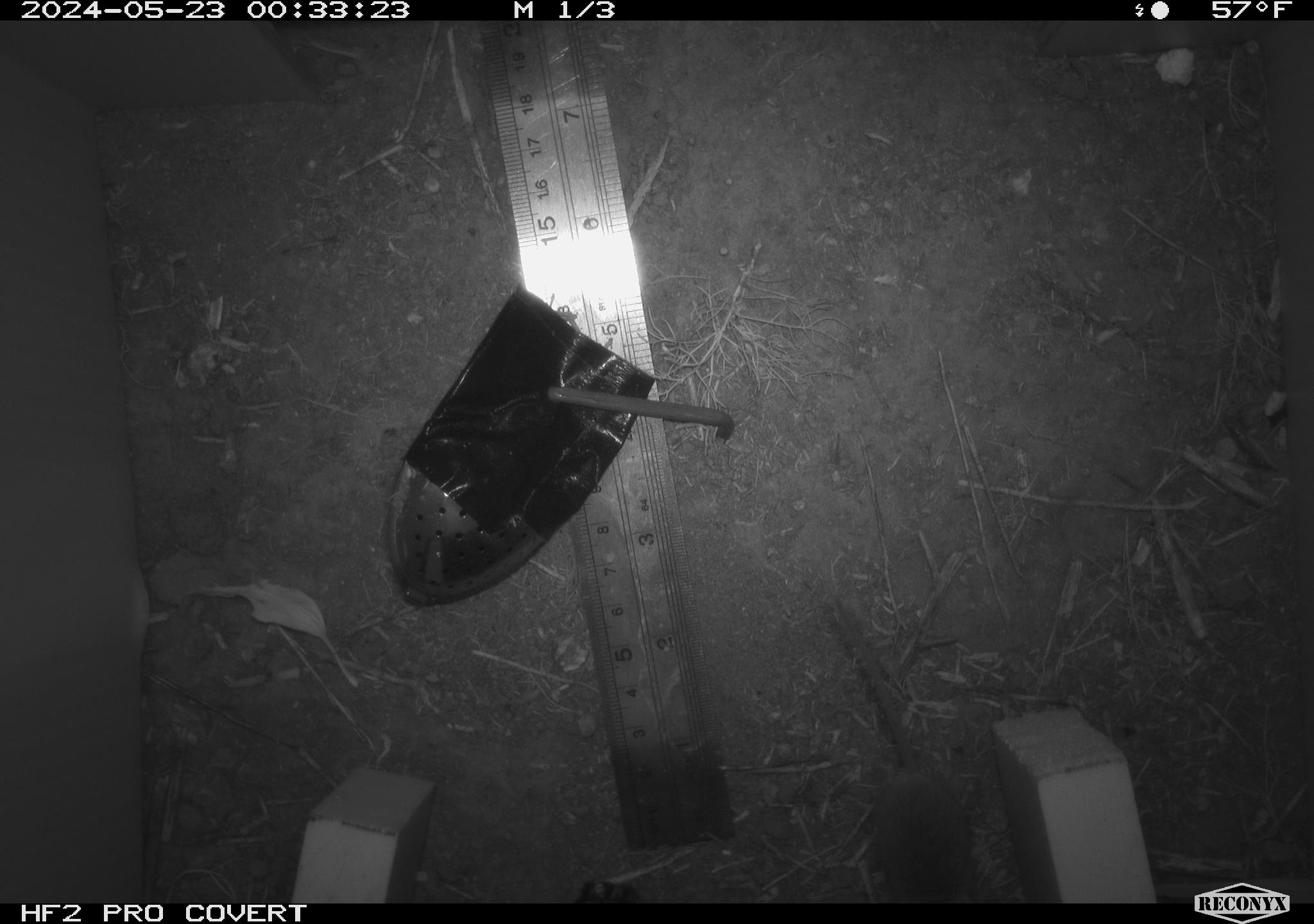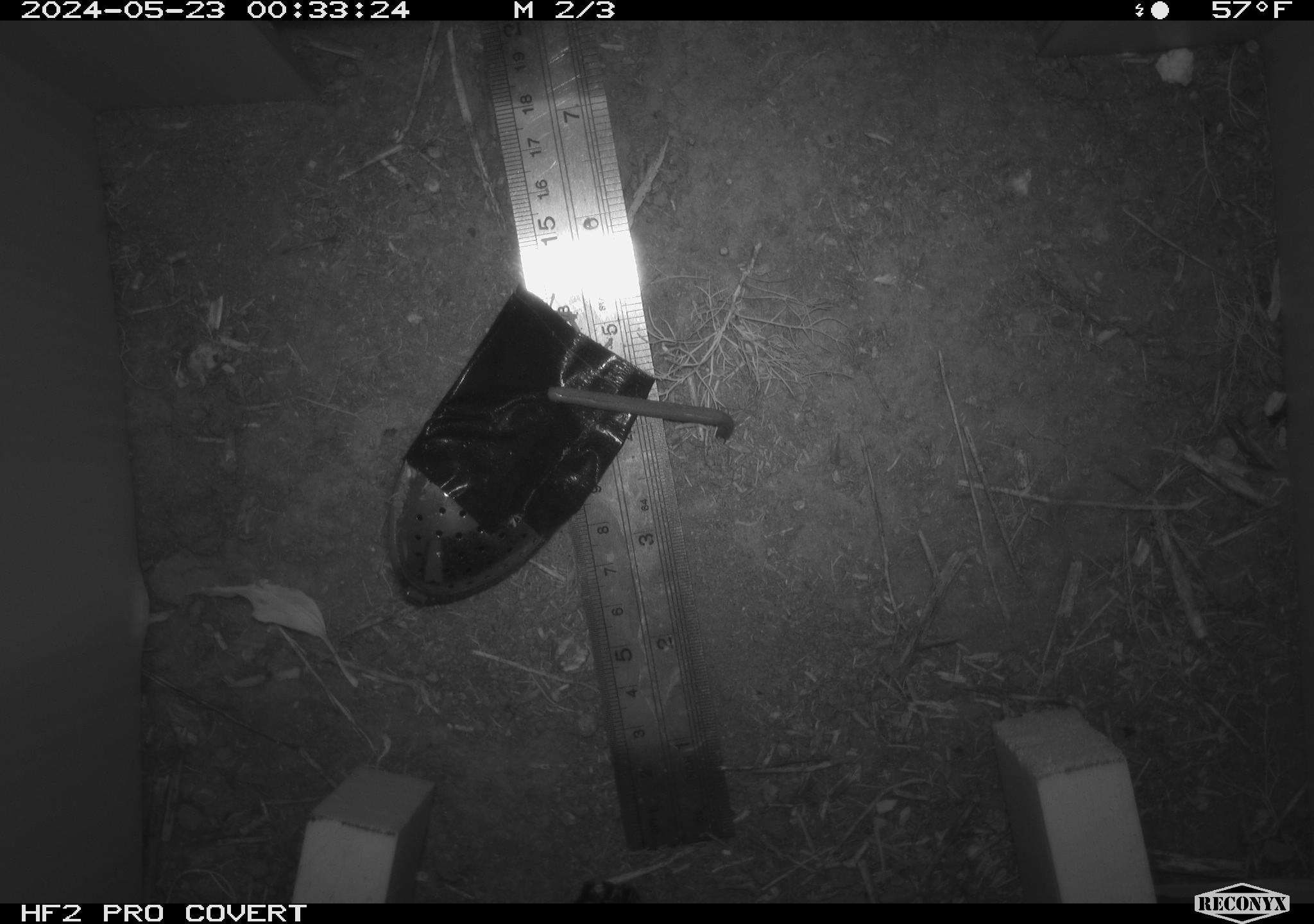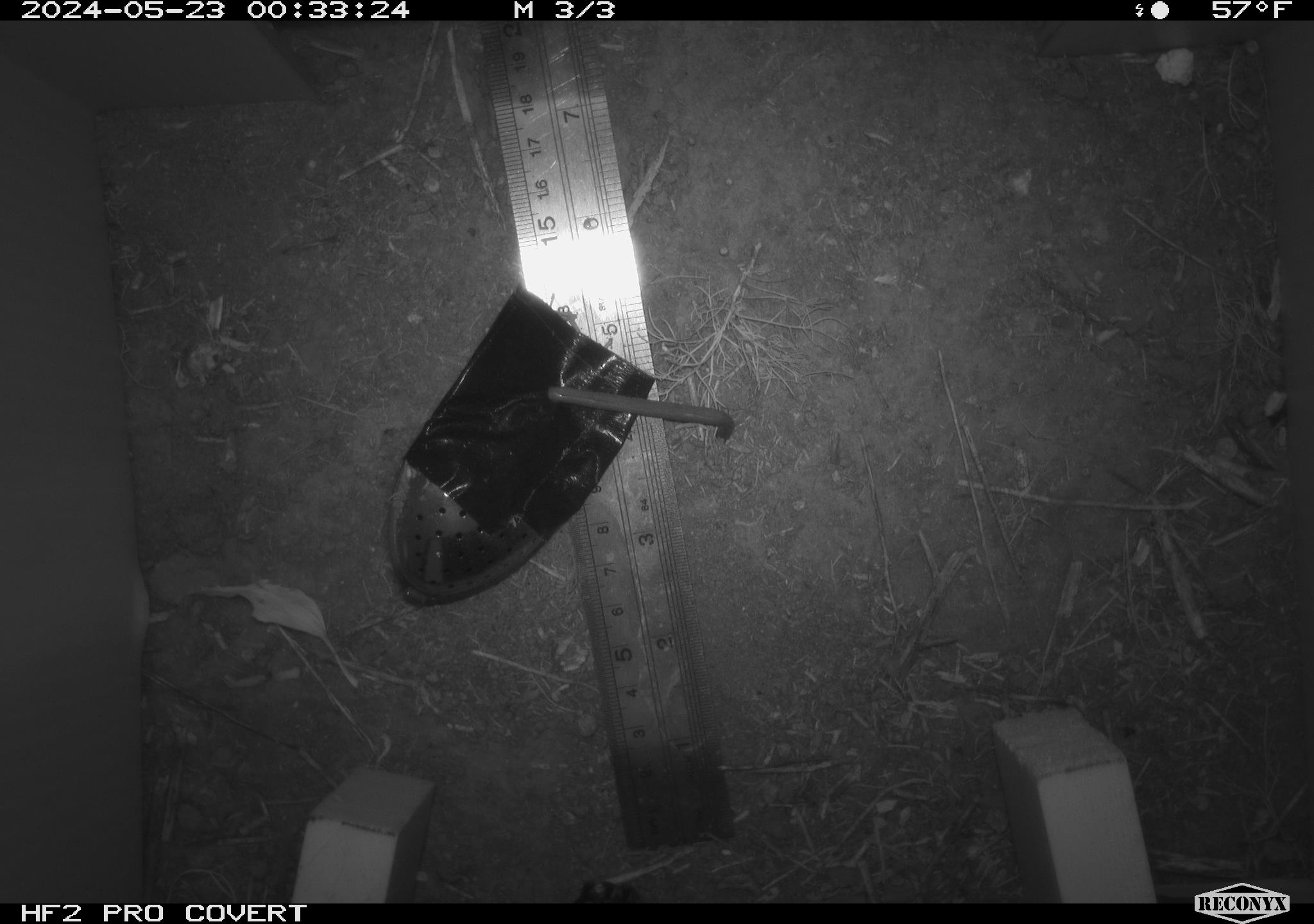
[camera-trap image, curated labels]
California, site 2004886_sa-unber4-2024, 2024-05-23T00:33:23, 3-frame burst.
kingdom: Animalia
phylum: Chordata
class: Mammalia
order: Rodentia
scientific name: Rodentia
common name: mouse species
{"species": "mouse species (Rodentia)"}